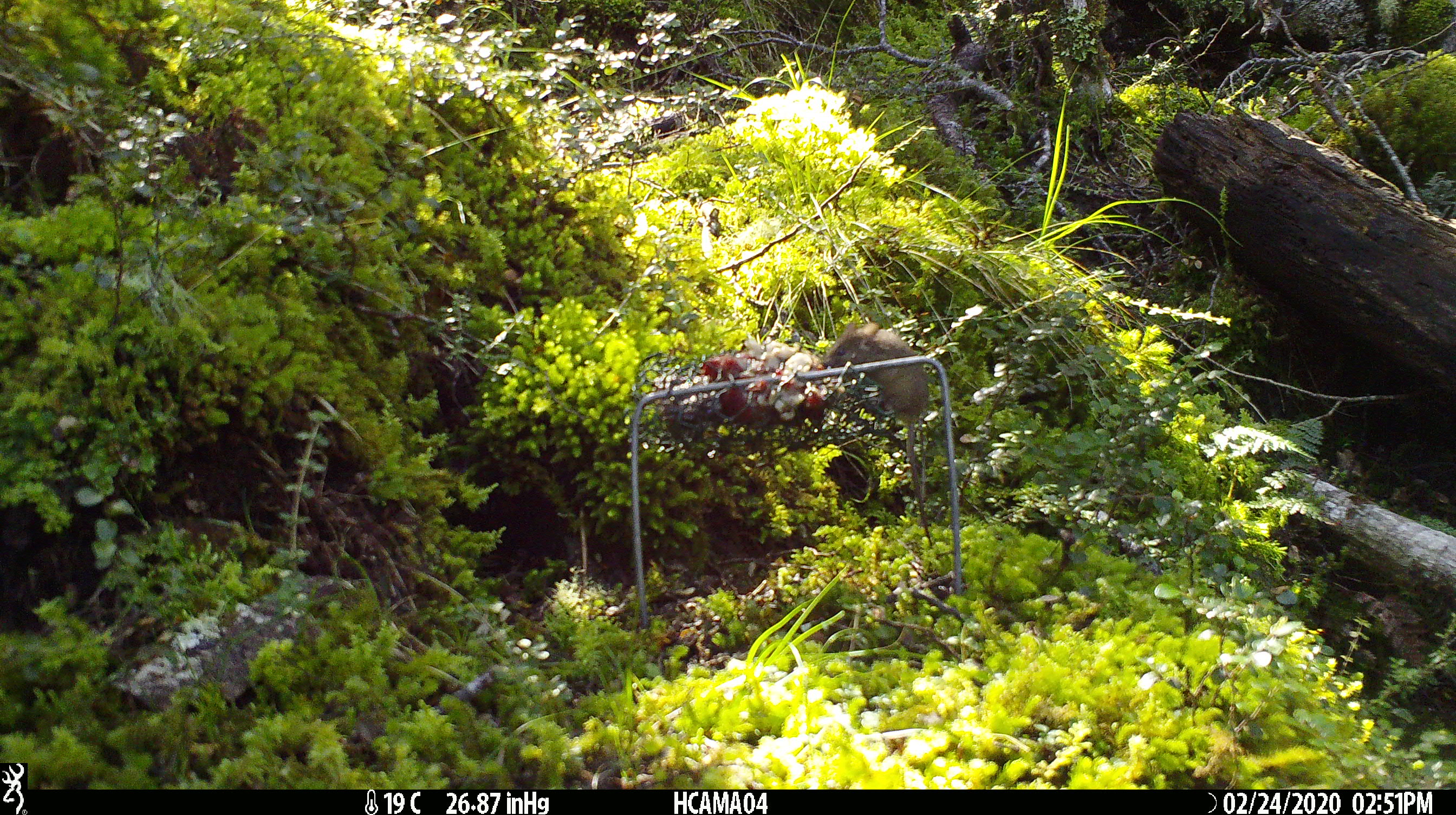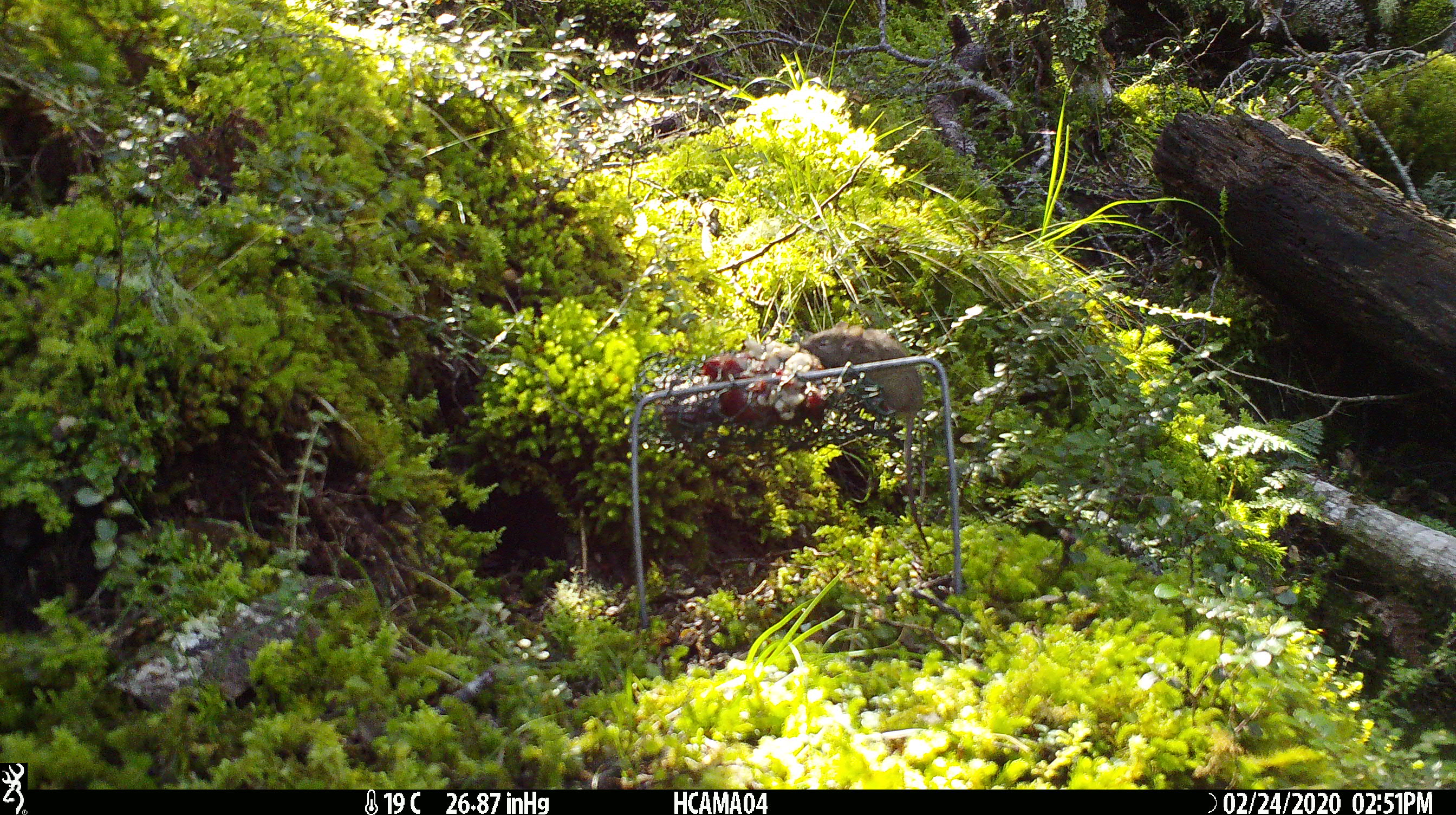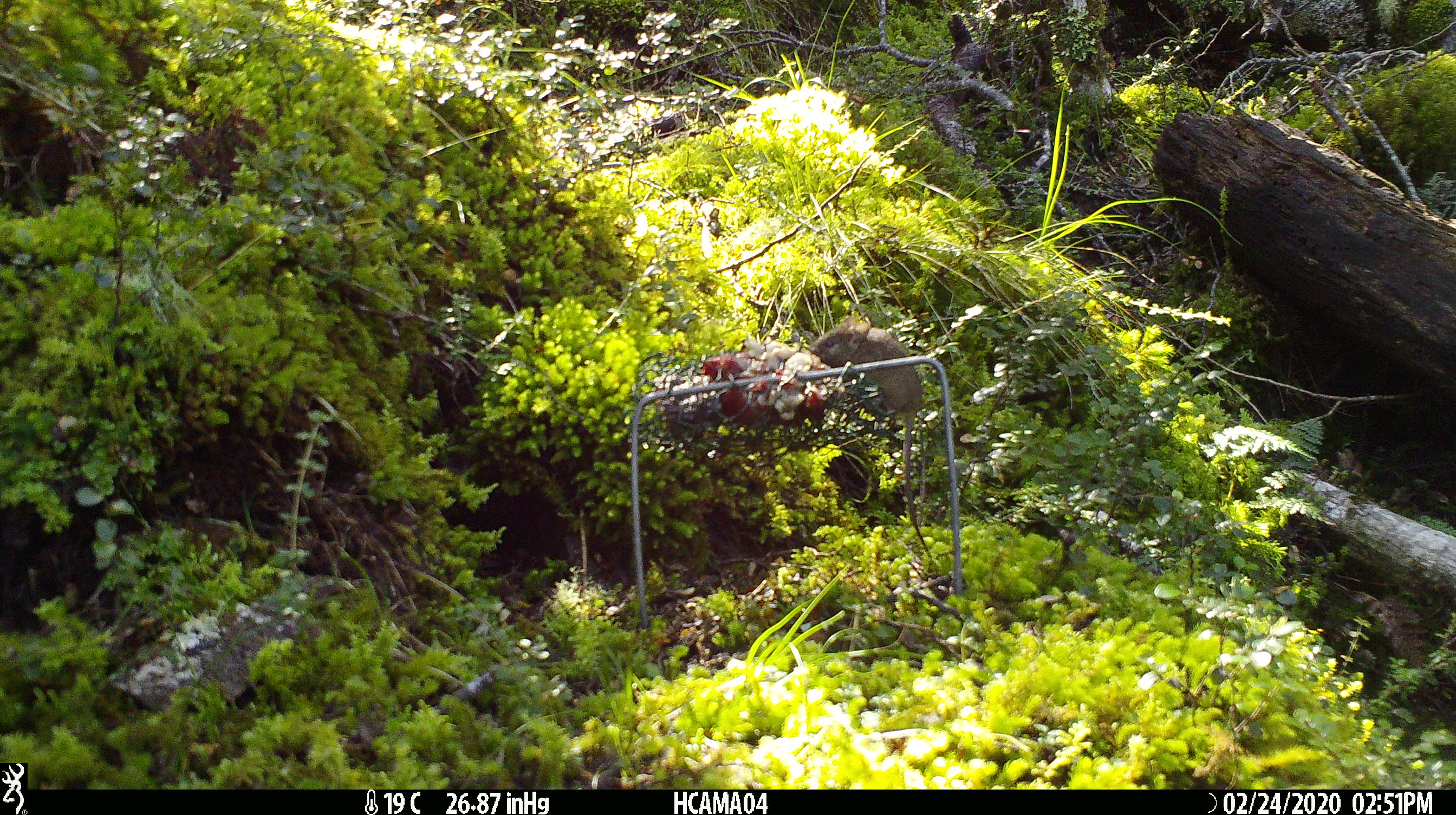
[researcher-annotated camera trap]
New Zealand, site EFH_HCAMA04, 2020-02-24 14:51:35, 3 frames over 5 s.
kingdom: Animalia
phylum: Chordata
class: Mammalia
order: Rodentia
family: Muridae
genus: Mus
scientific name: Mus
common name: mouse